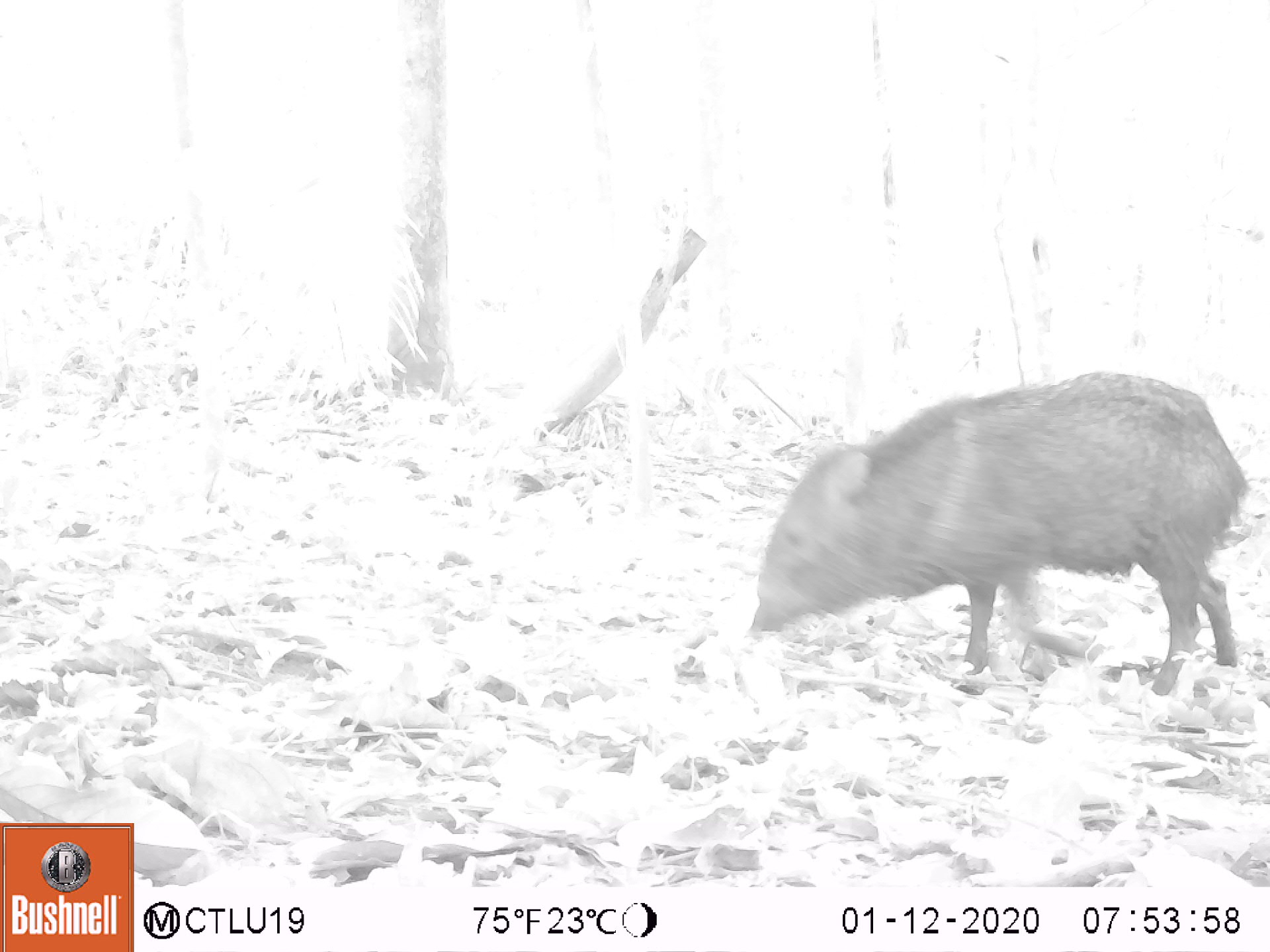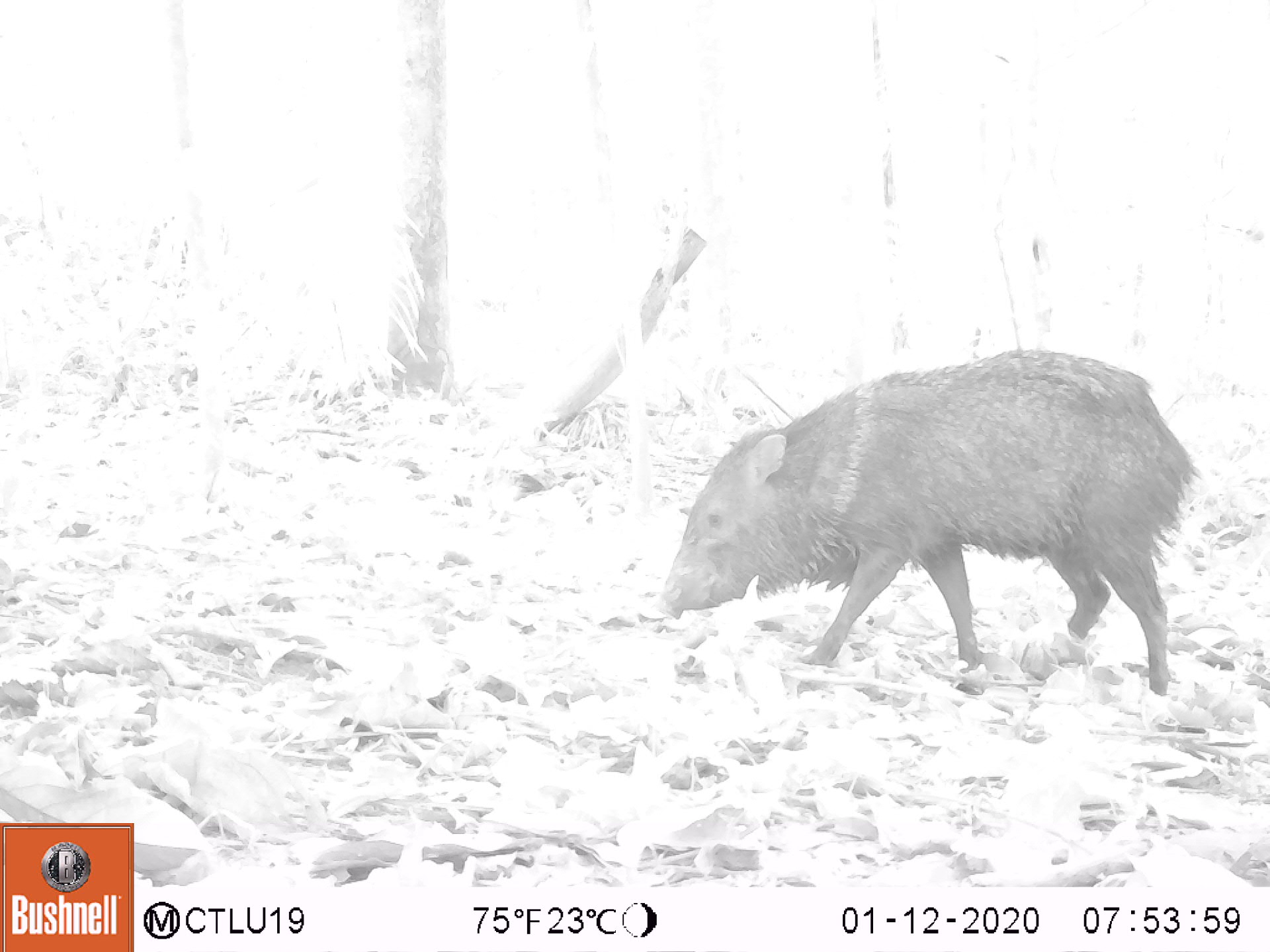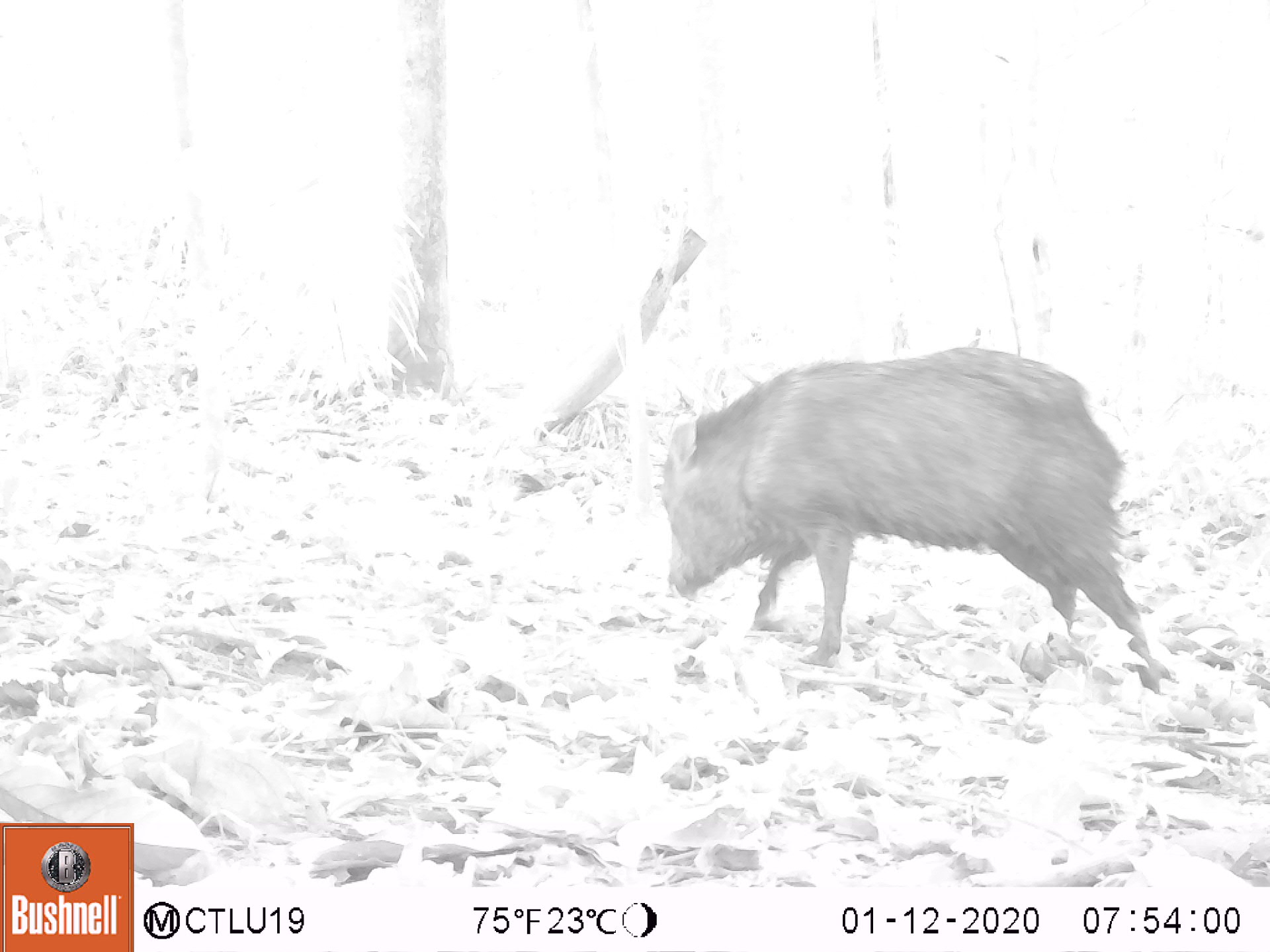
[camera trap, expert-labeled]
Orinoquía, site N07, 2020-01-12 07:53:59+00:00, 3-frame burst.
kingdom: Animalia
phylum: Chordata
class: Mammalia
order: Artiodactyla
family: Tayassuidae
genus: Pecari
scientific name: Pecari tajacu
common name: collared peccary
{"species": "collared peccary (Pecari tajacu)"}